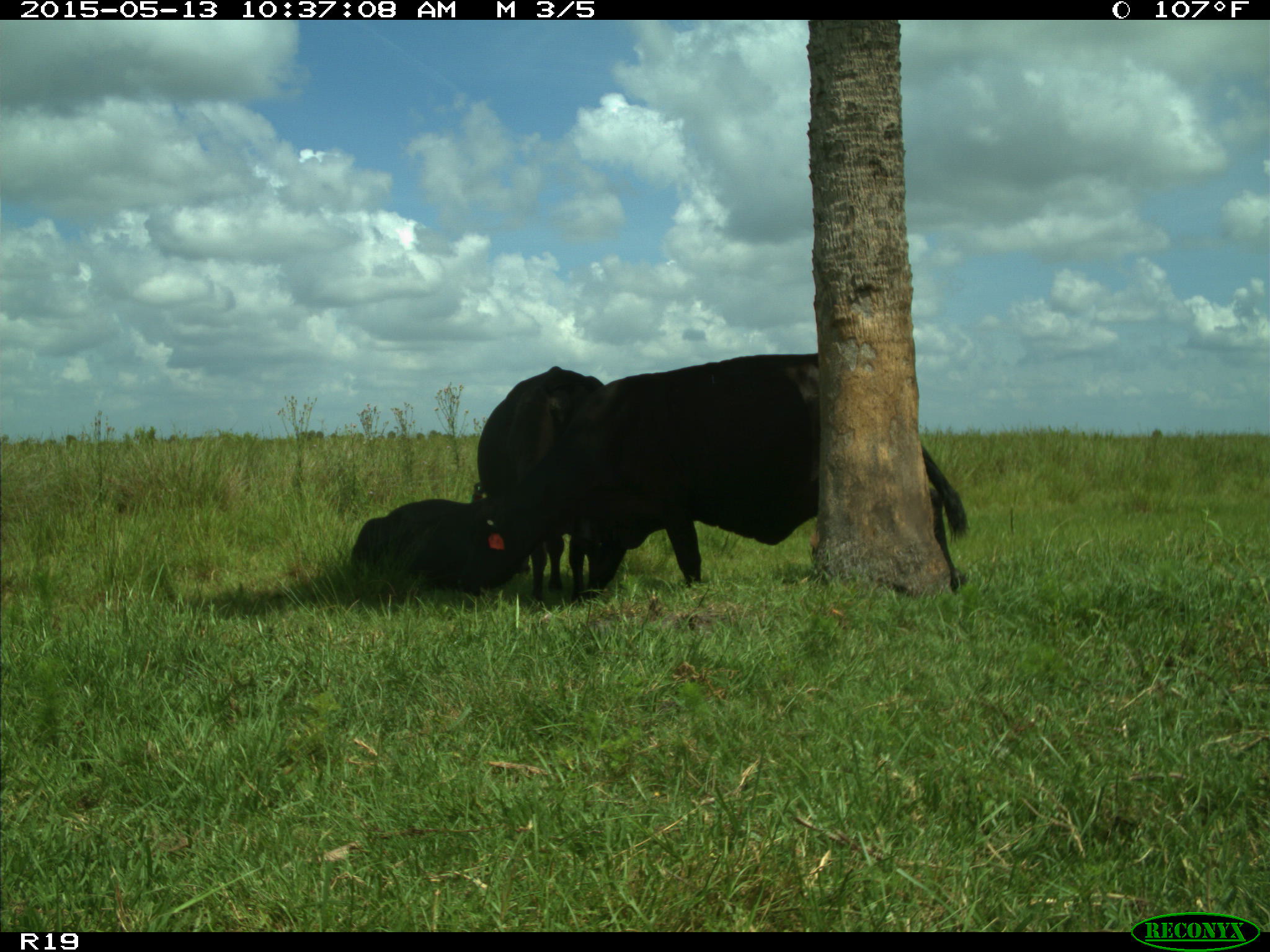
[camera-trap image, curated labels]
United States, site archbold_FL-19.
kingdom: Animalia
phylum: Chordata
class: Mammalia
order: Artiodactyla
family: Bovidae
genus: Bos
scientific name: Bos taurus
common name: domestic cow